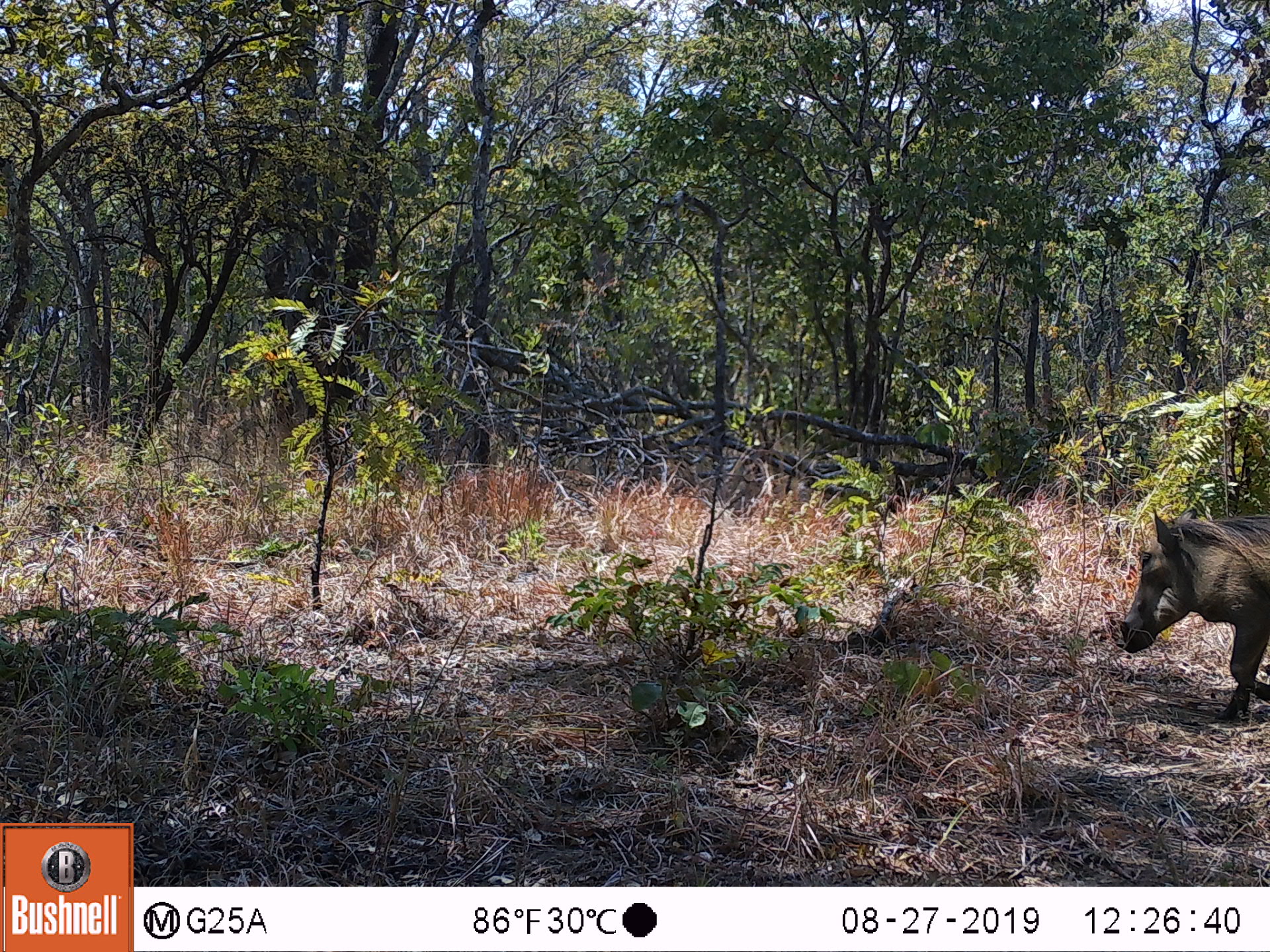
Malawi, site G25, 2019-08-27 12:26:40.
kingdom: Animalia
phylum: Chordata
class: Mammalia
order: Artiodactyla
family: Suidae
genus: Phacochoerus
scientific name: Phacochoerus africanus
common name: common warthog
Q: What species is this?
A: Common warthog (Phacochoerus africanus).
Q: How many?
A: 1.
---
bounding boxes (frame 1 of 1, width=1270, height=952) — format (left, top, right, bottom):
common warthog: (1113, 503, 1268, 726)